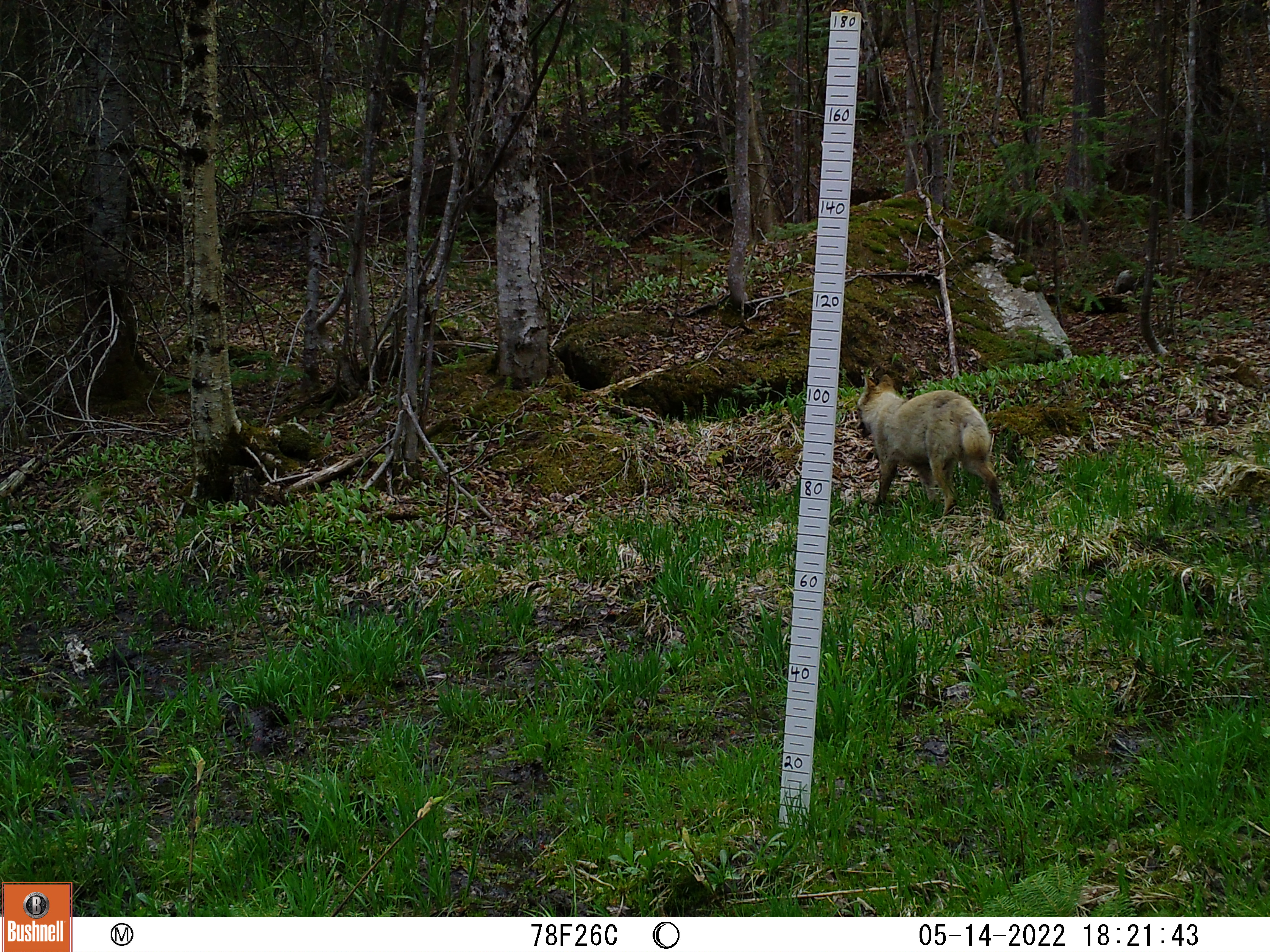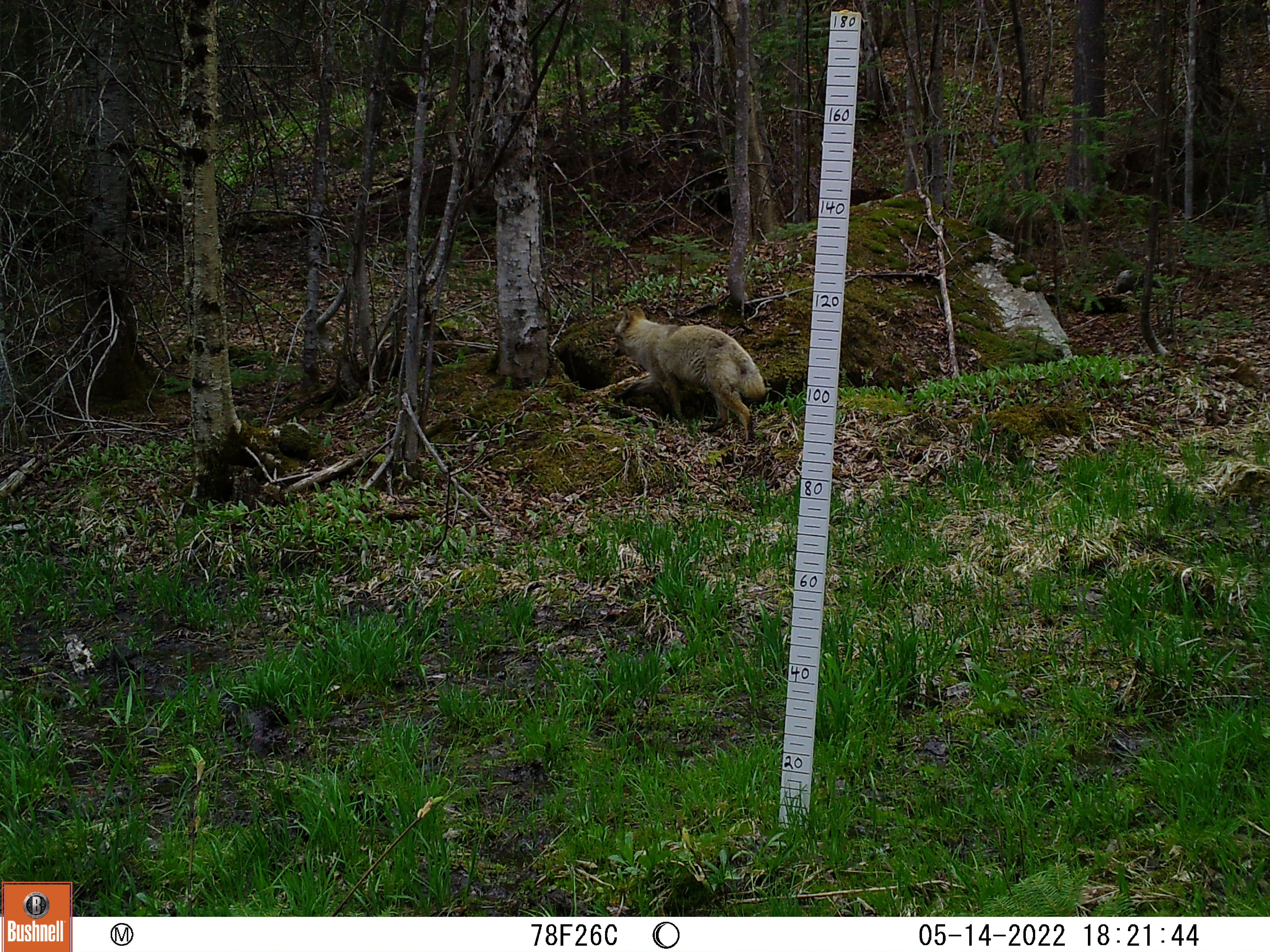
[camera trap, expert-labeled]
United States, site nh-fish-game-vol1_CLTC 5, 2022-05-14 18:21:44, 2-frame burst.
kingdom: Animalia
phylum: Chordata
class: Mammalia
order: Carnivora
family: Canidae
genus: Canis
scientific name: Canis latrans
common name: coyote